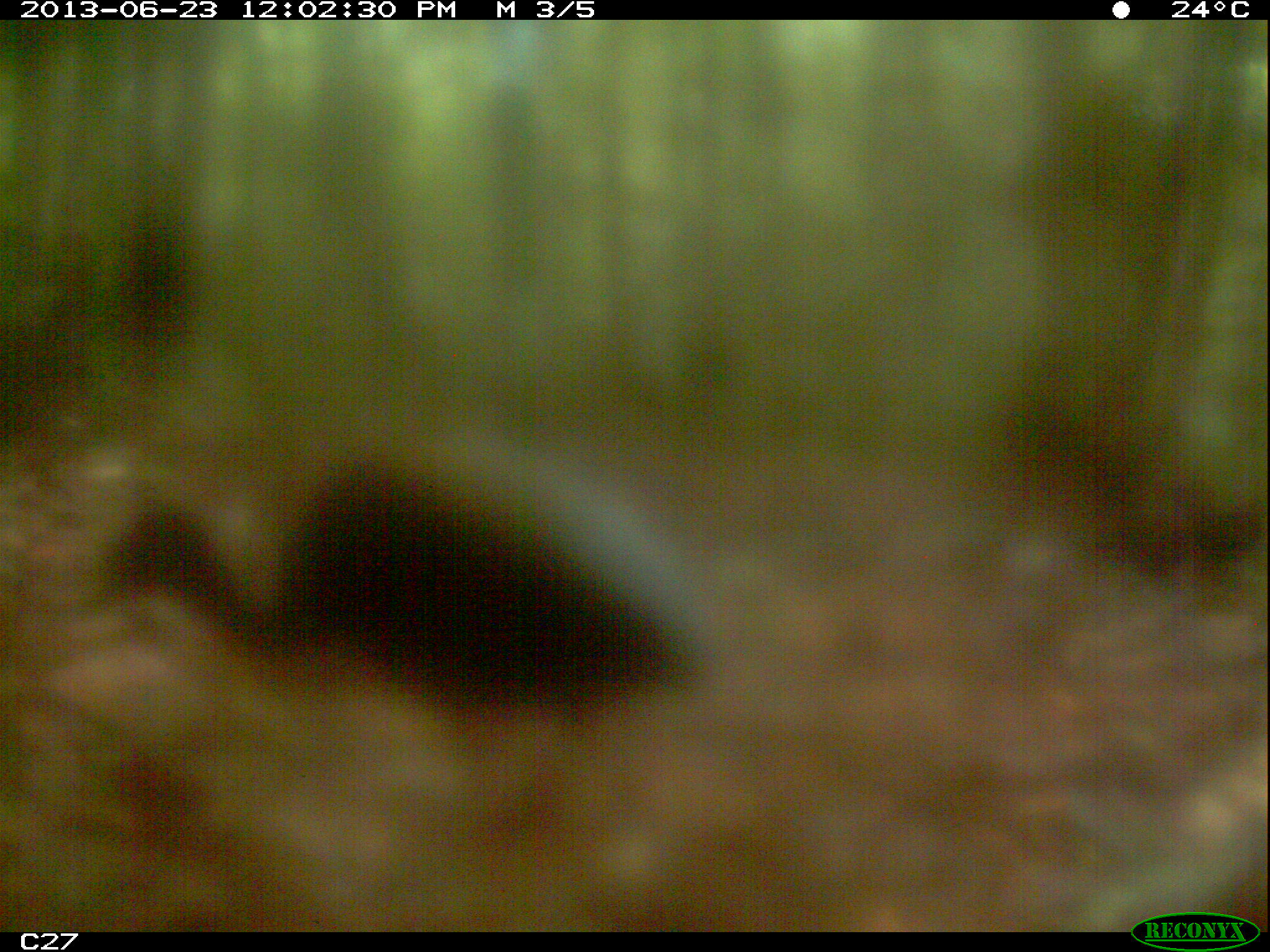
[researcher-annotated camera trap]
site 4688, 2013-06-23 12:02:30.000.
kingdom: Animalia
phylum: Chordata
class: Aves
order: Gruiformes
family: Psophiidae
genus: Psophia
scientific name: Psophia crepitans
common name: gray-winged trumpeter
Psophia crepitans (gray-winged trumpeter), count 2, age adult.